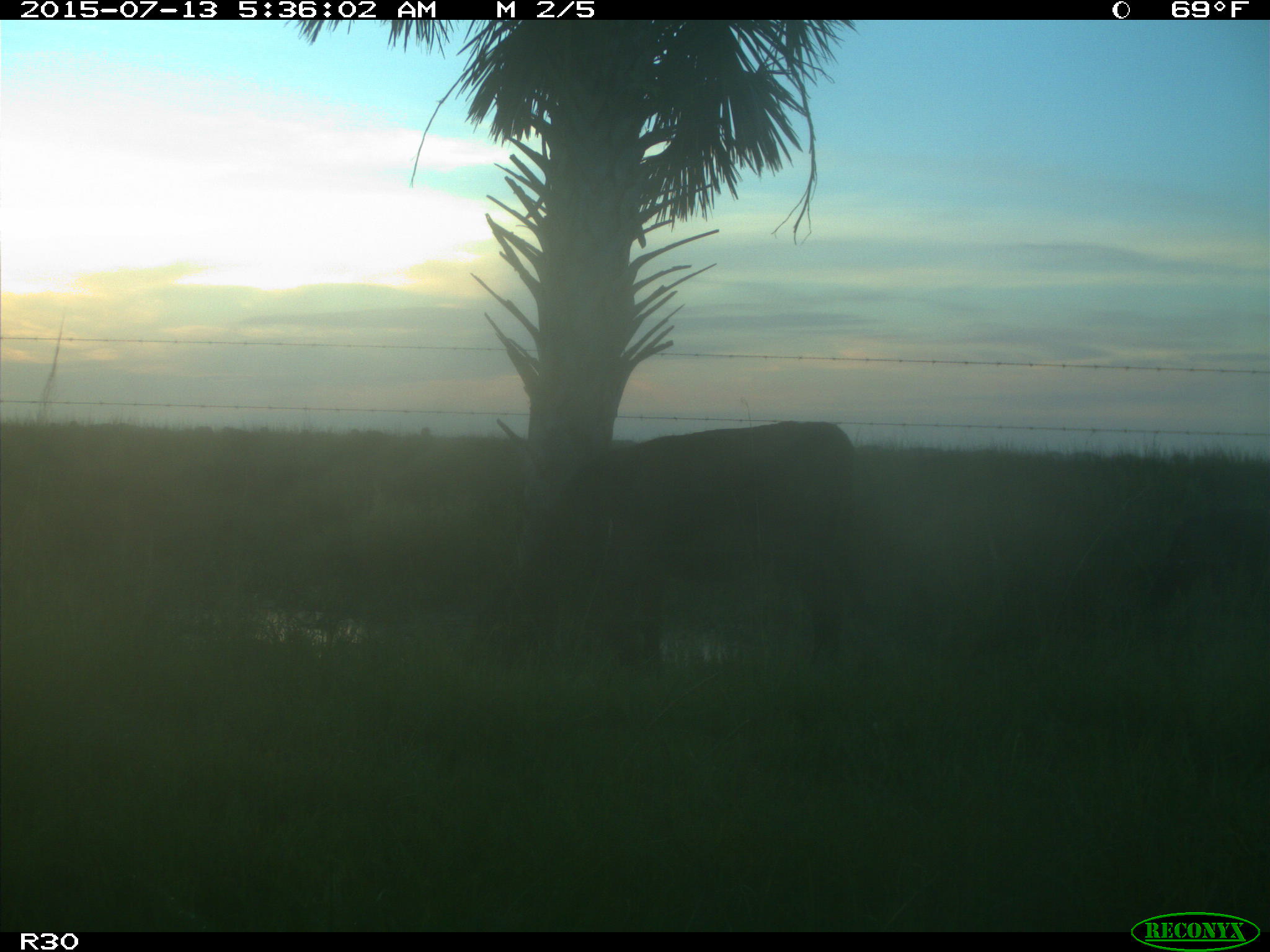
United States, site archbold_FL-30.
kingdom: Animalia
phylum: Chordata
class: Mammalia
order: Artiodactyla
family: Bovidae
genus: Bos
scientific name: Bos taurus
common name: domestic cow